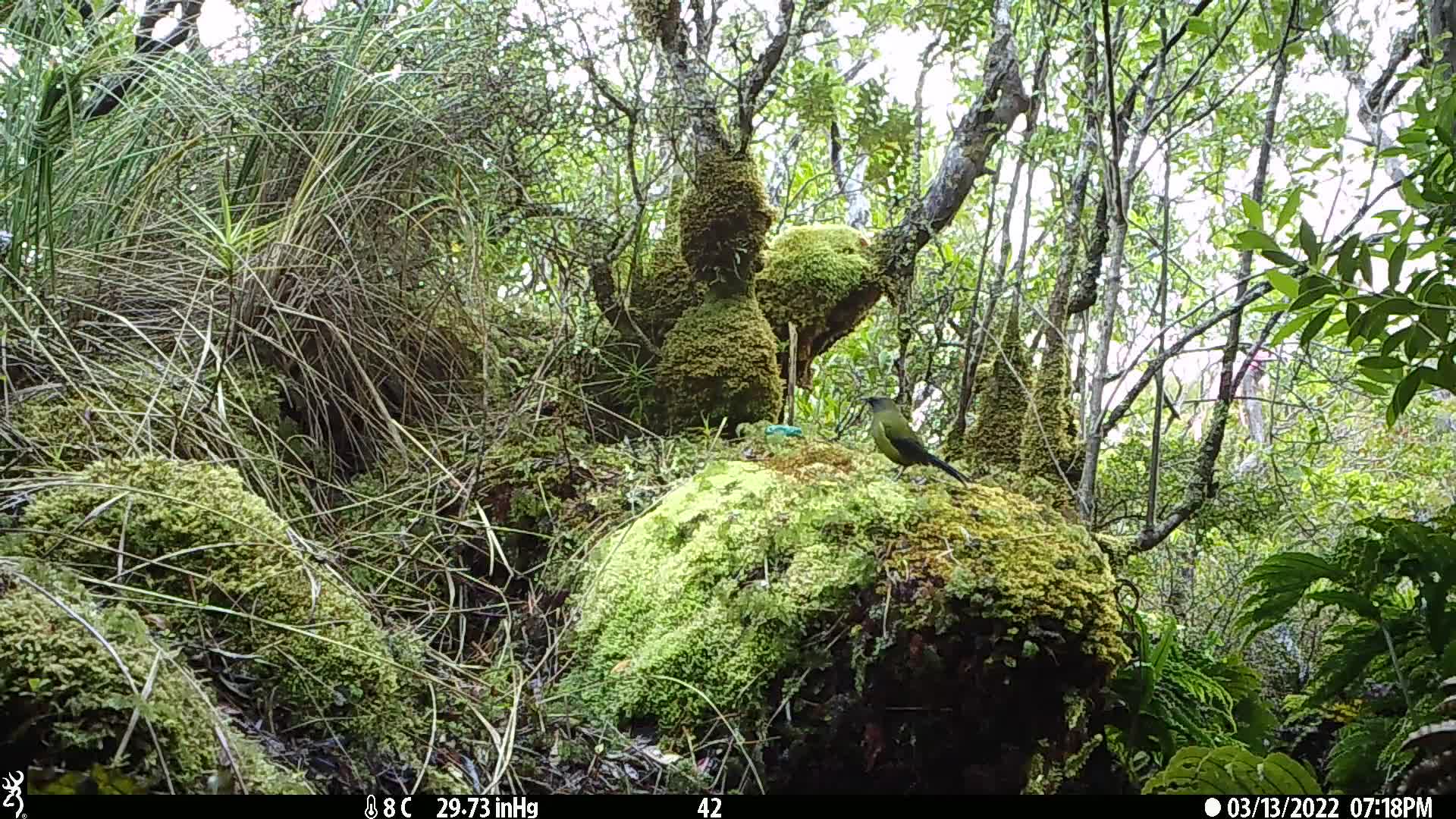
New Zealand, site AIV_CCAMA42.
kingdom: Animalia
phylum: Chordata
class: Aves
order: Passeriformes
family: Meliphagidae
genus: Anthornis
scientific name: Anthornis melanura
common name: new zealand bellbird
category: bellbird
Bellbird (new zealand bellbird) (Anthornis melanura).